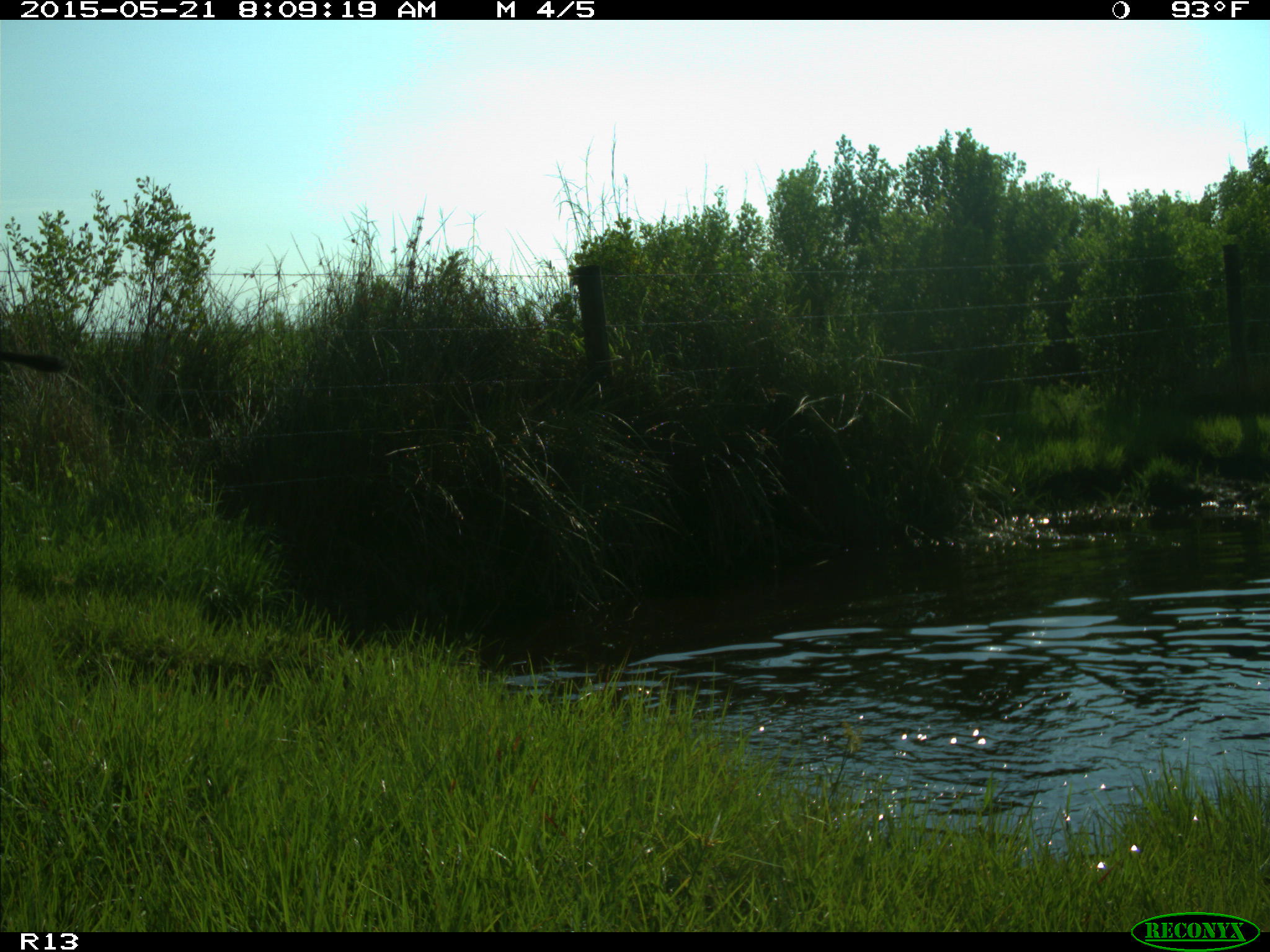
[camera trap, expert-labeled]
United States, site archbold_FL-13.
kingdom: Animalia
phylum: Chordata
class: Mammalia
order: Artiodactyla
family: Bovidae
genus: Bos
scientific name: Bos taurus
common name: domestic cow